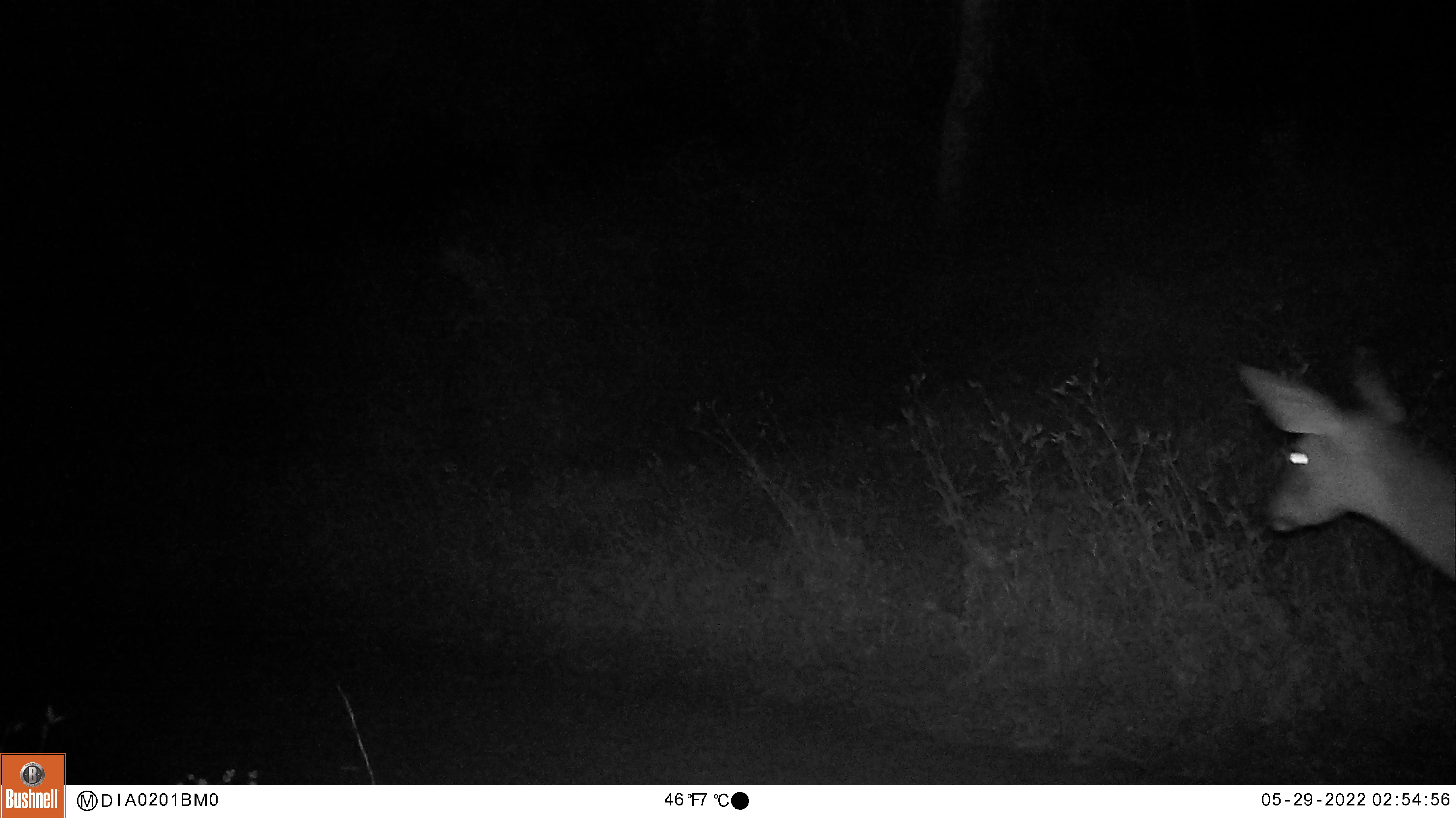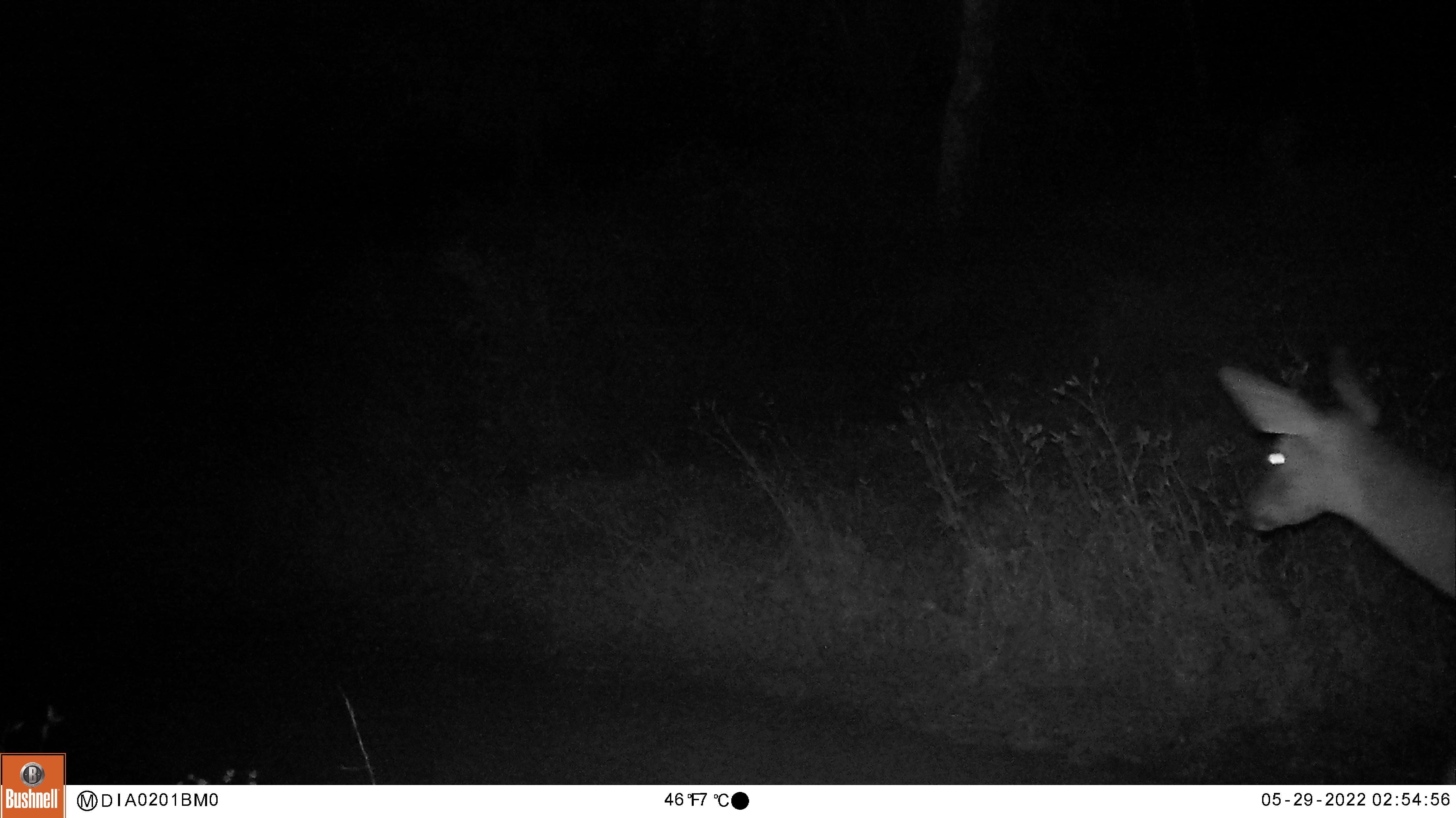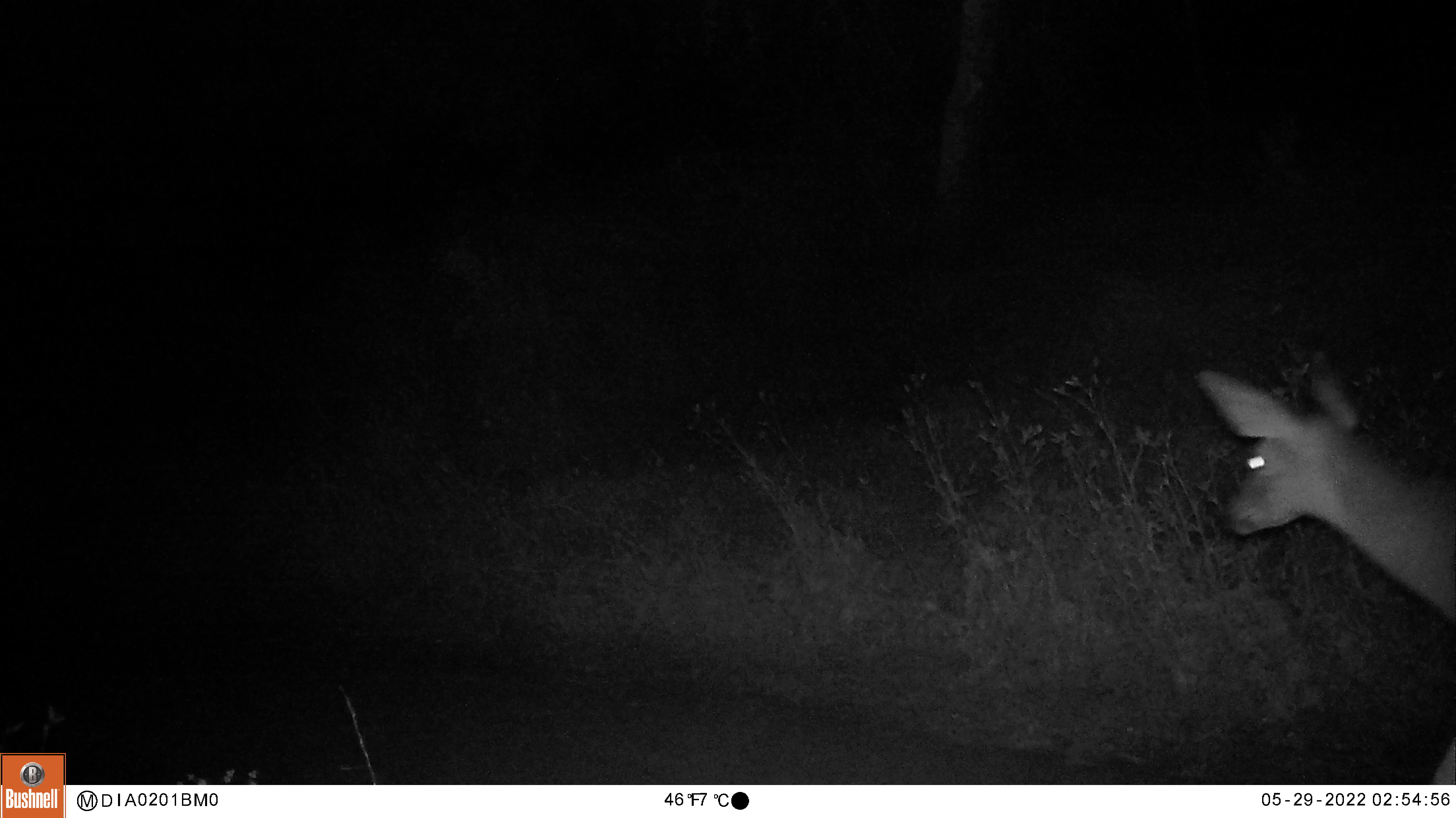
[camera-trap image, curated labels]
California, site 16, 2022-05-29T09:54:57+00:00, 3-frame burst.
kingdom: Animalia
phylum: Chordata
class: Mammalia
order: Artiodactyla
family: Cervidae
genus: Odocoileus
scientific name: Odocoileus hemionus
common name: mule deer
Mule deer (Odocoileus hemionus).